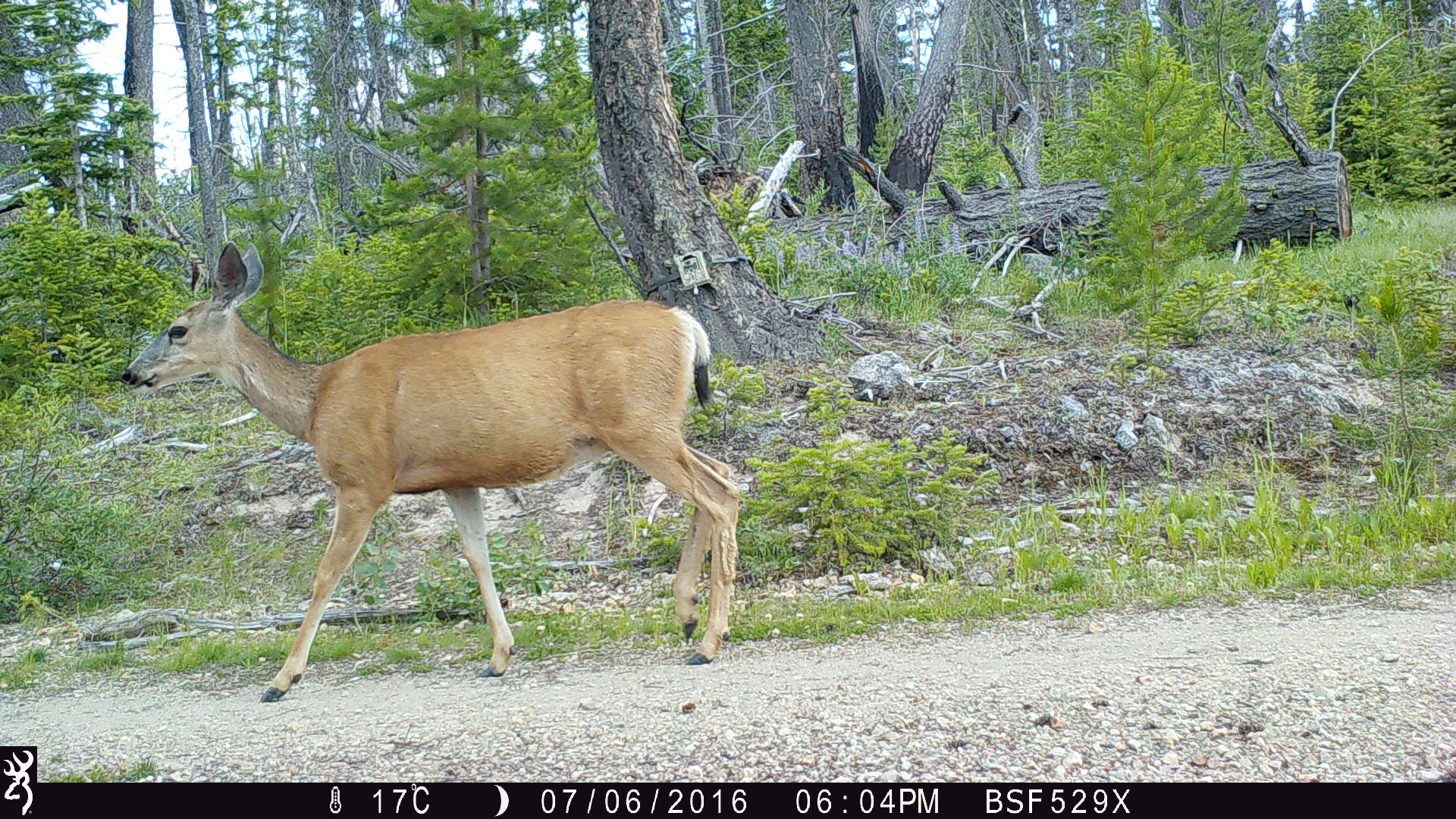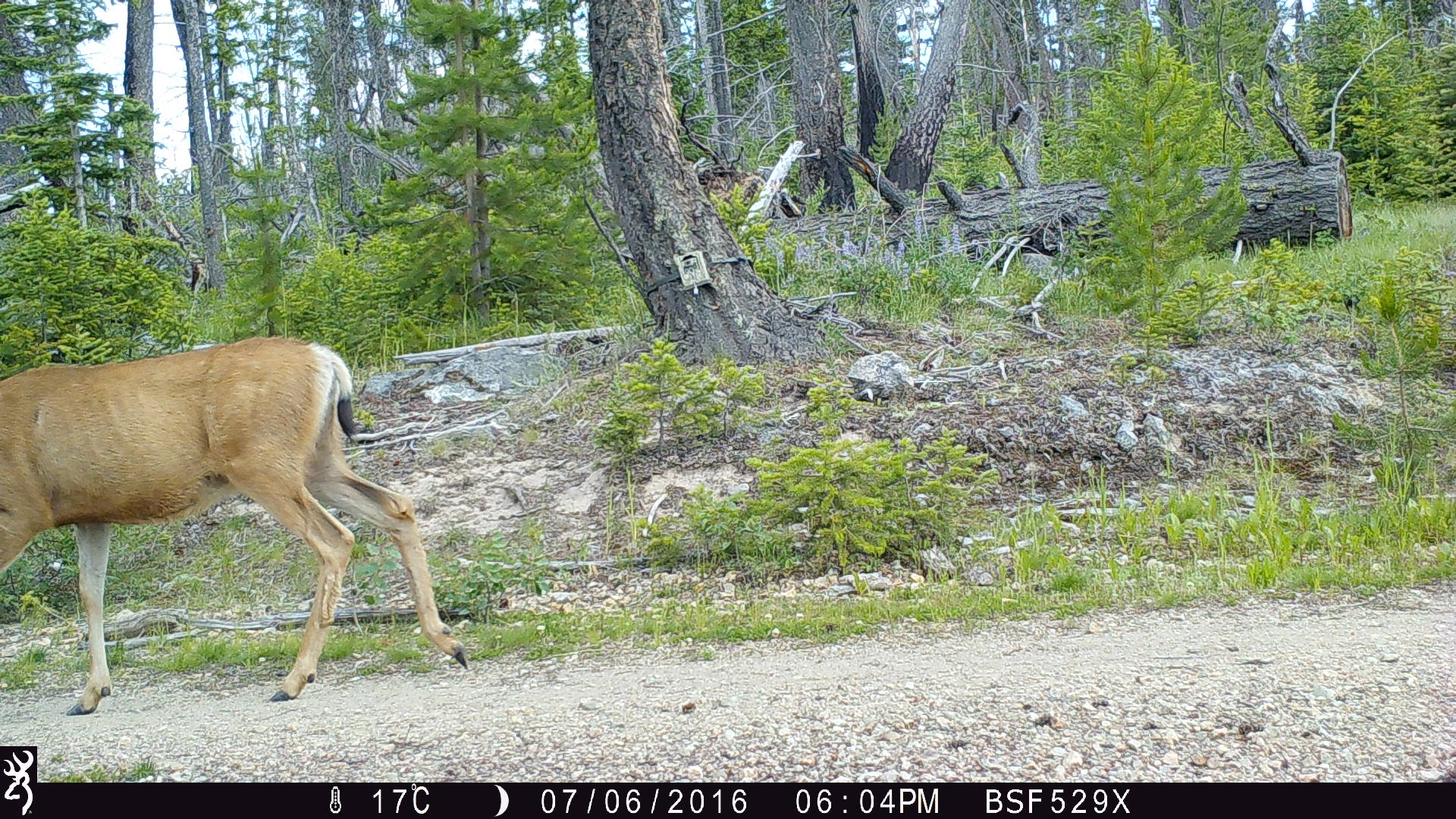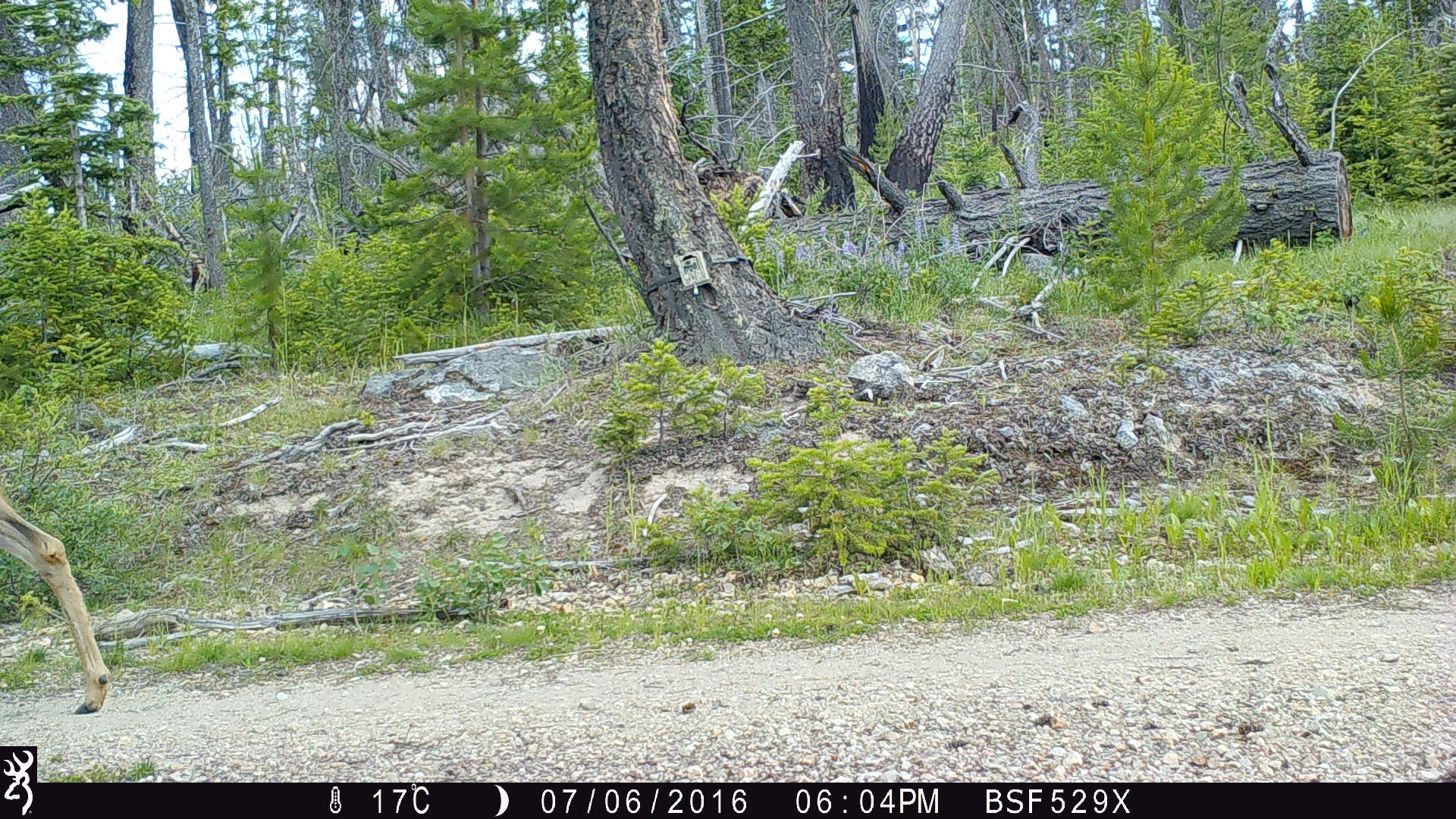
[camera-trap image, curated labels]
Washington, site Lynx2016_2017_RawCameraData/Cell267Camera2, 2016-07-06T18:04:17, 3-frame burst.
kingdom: Animalia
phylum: Chordata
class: Mammalia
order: Artiodactyla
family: Cervidae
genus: Odocoileus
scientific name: Odocoileus hemionus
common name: mule deer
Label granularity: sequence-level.